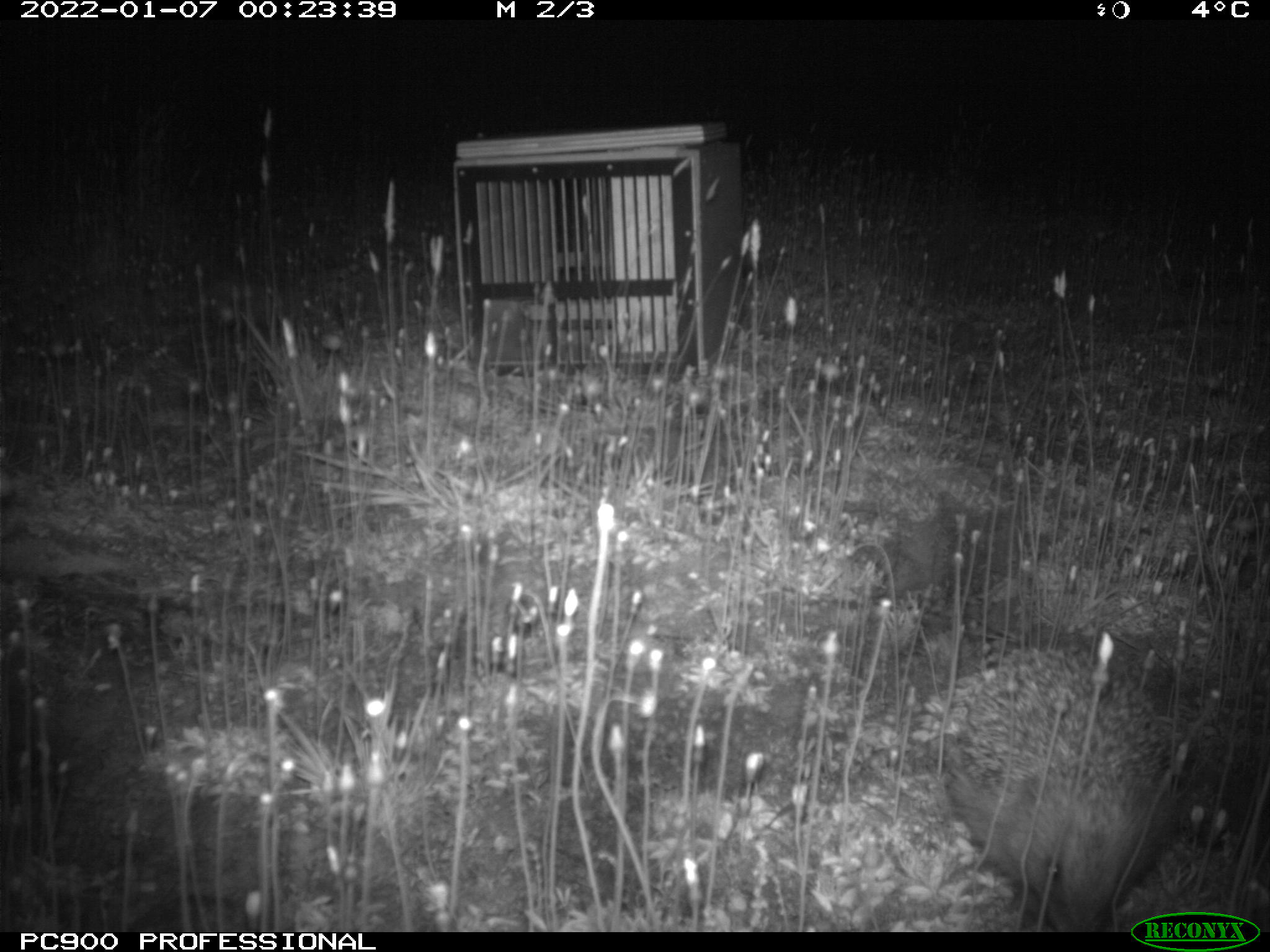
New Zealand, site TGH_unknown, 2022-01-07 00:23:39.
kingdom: Animalia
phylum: Chordata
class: Mammalia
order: Eulipotyphla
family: Erinaceidae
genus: Erinaceus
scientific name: Erinaceus europaeus europaeus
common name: european hedgehog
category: hedgehog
Hedgehog (european hedgehog) (Erinaceus europaeus europaeus).